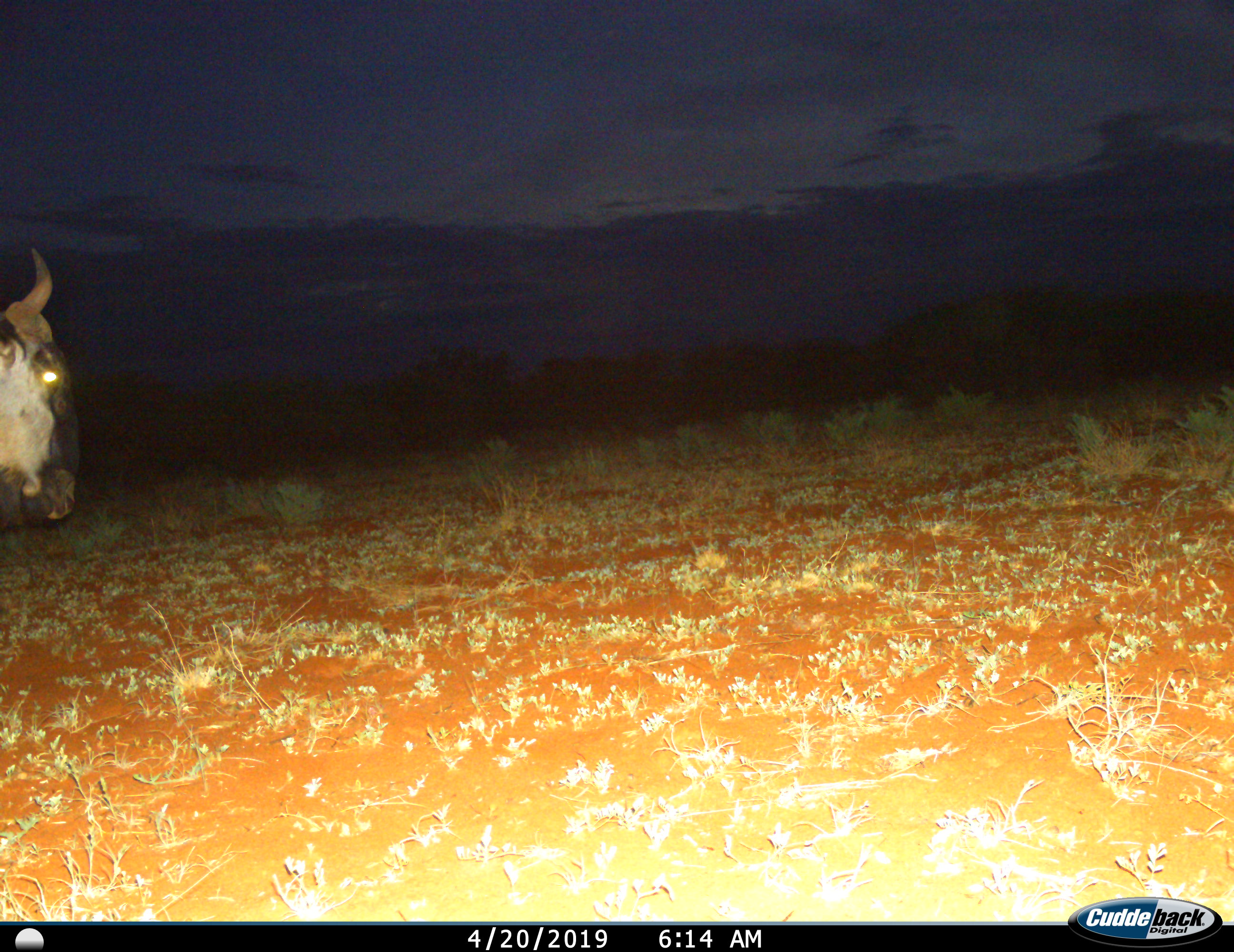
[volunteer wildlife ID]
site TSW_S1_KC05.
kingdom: Animalia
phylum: Chordata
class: Mammalia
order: Artiodactyla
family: Bovidae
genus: Connochaetes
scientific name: Connochaetes taurinus taurinus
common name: blue wildebeest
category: wildebeestblue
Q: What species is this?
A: Wildebeestblue (blue wildebeest) (Connochaetes taurinus taurinus).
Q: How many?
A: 1.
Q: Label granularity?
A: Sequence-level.